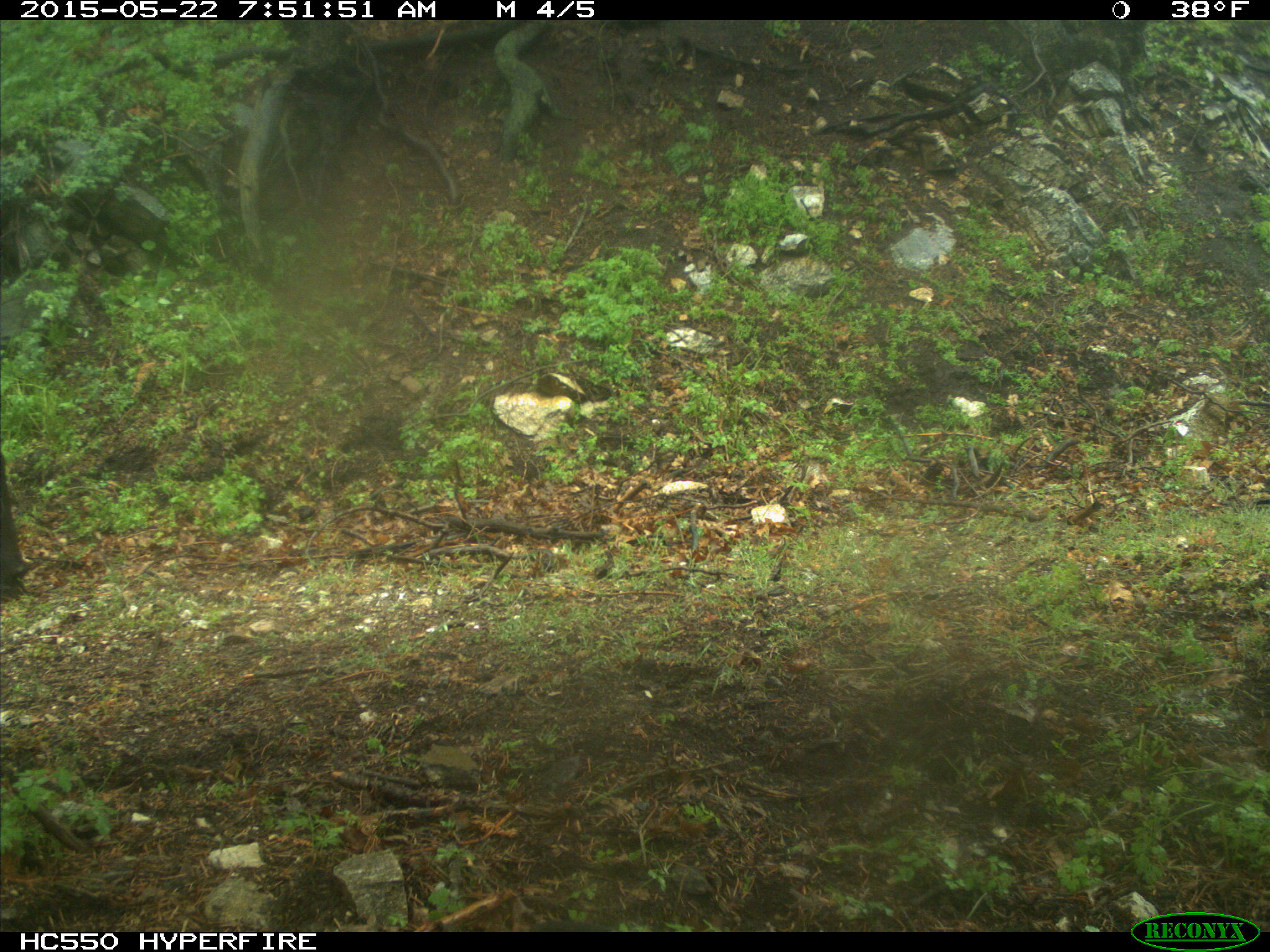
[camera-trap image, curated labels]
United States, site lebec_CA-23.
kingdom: Animalia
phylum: Chordata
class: Mammalia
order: Artiodactyla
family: Bovidae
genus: Bos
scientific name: Bos taurus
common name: domestic cow